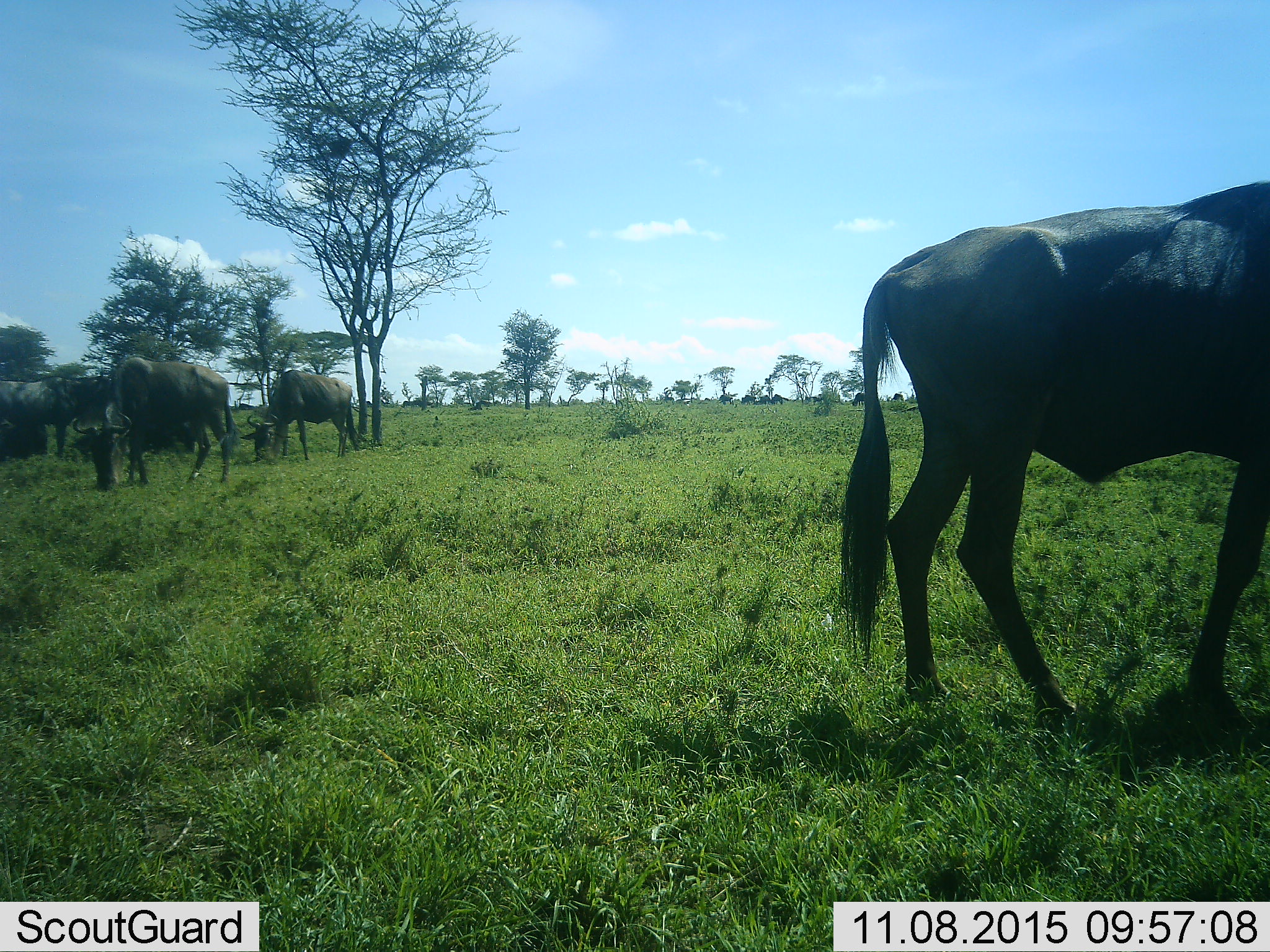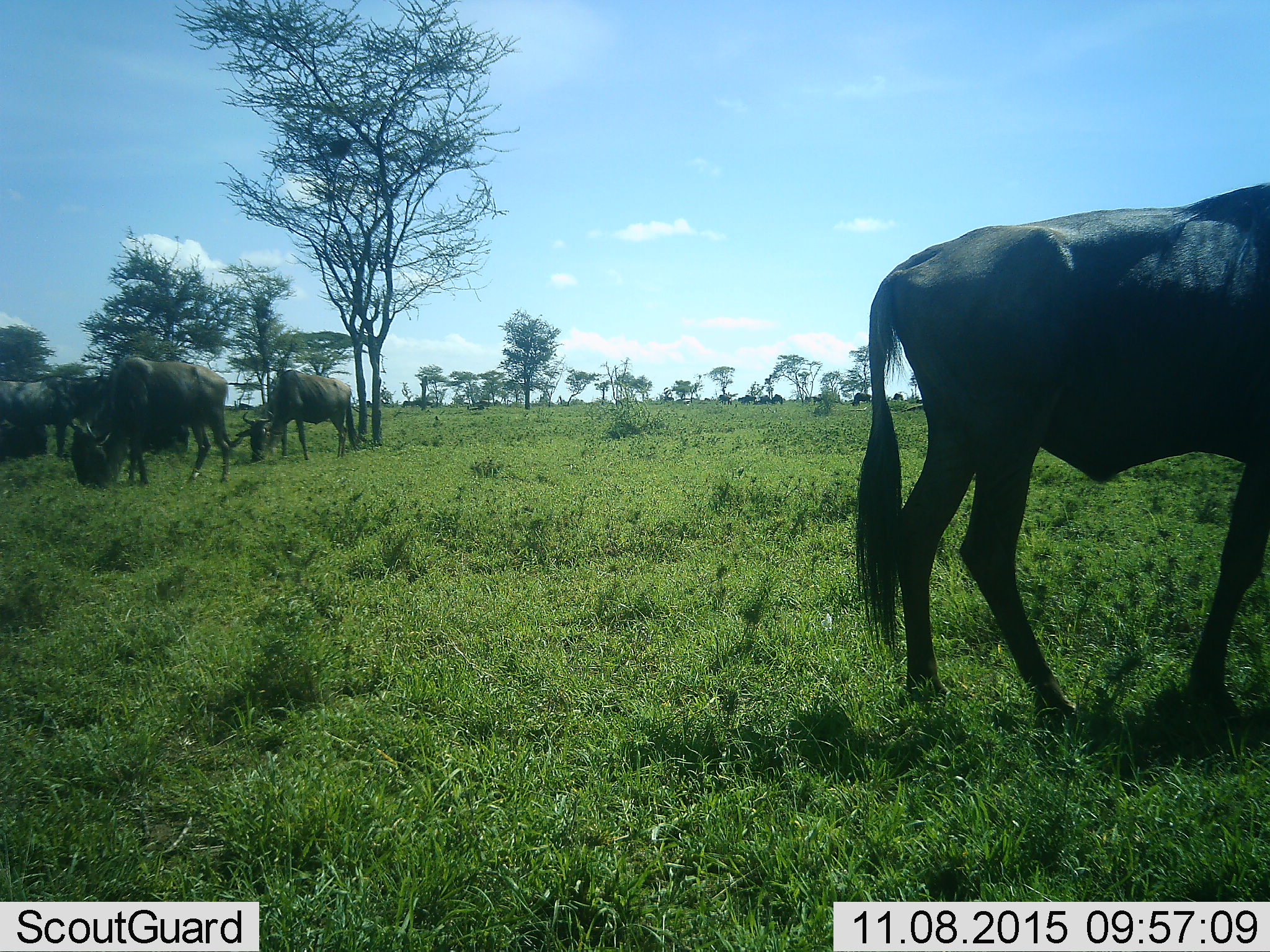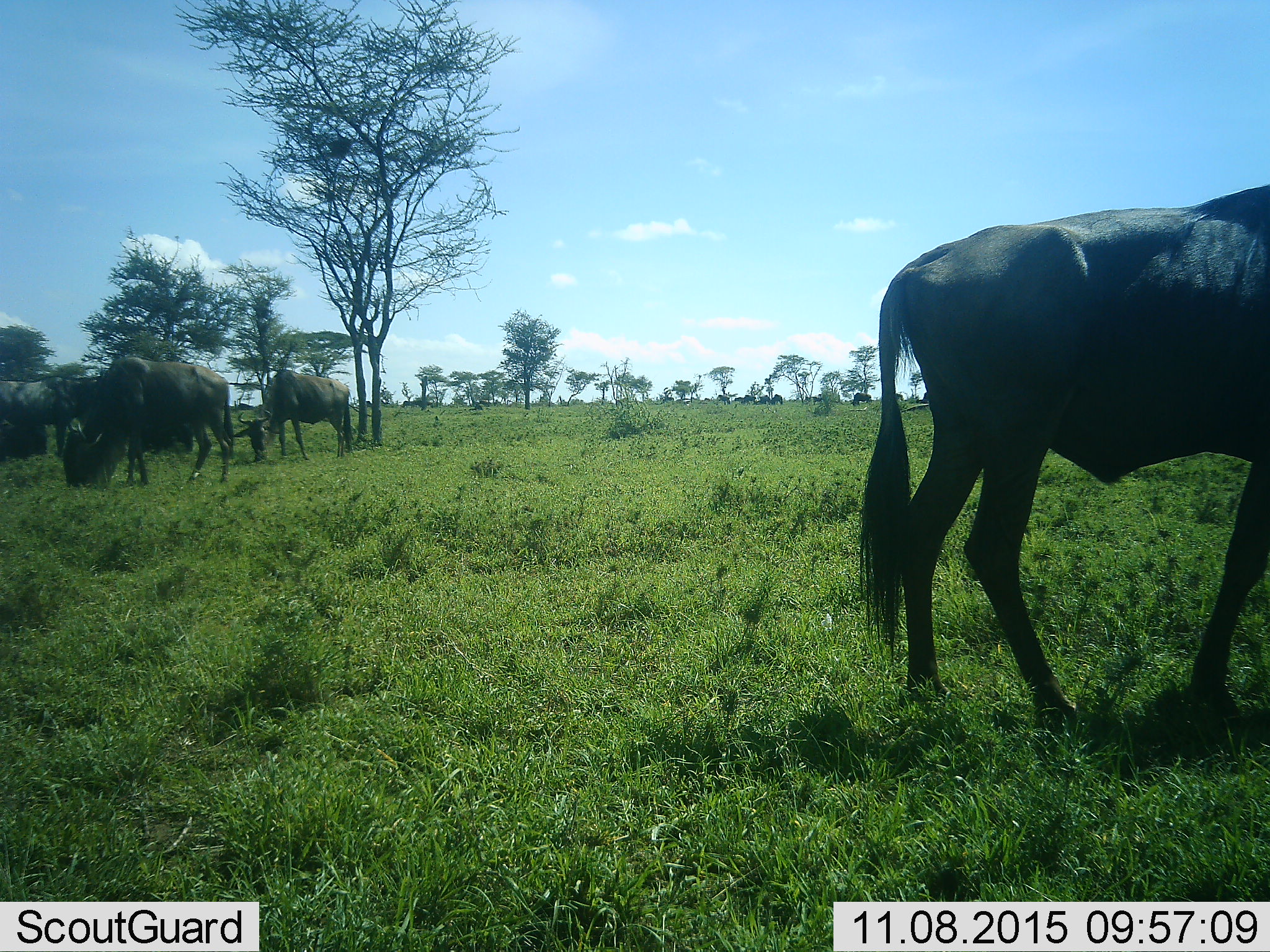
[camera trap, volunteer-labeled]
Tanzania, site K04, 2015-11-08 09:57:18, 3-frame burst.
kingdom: Animalia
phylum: Chordata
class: Mammalia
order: Artiodactyla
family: Bovidae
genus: Connochaetes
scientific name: Connochaetes taurinus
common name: blue wildebeest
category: wildebeest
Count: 4.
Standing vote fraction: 71%.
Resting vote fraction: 0%.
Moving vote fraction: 0%.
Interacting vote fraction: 0%.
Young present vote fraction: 0%.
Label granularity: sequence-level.